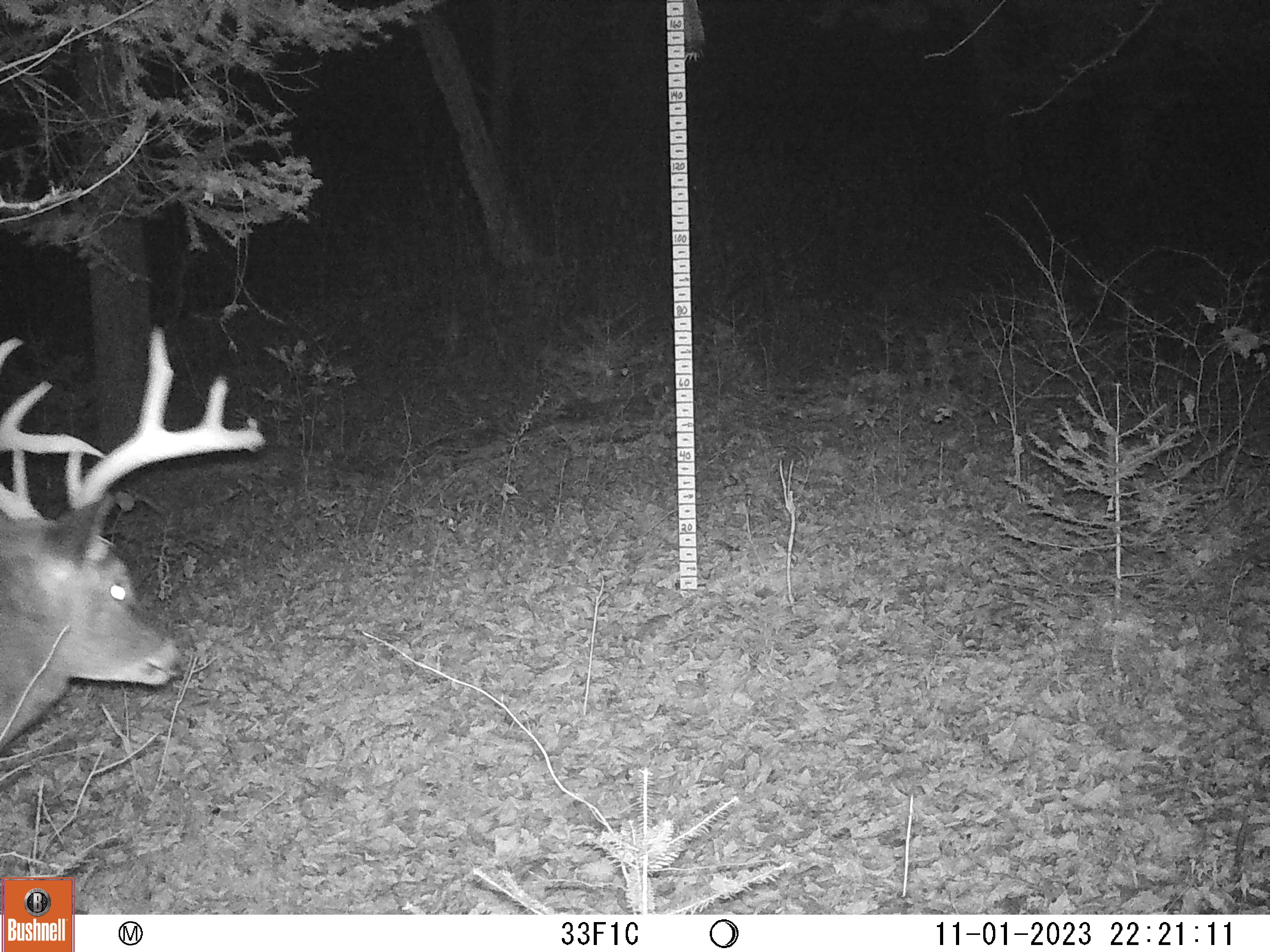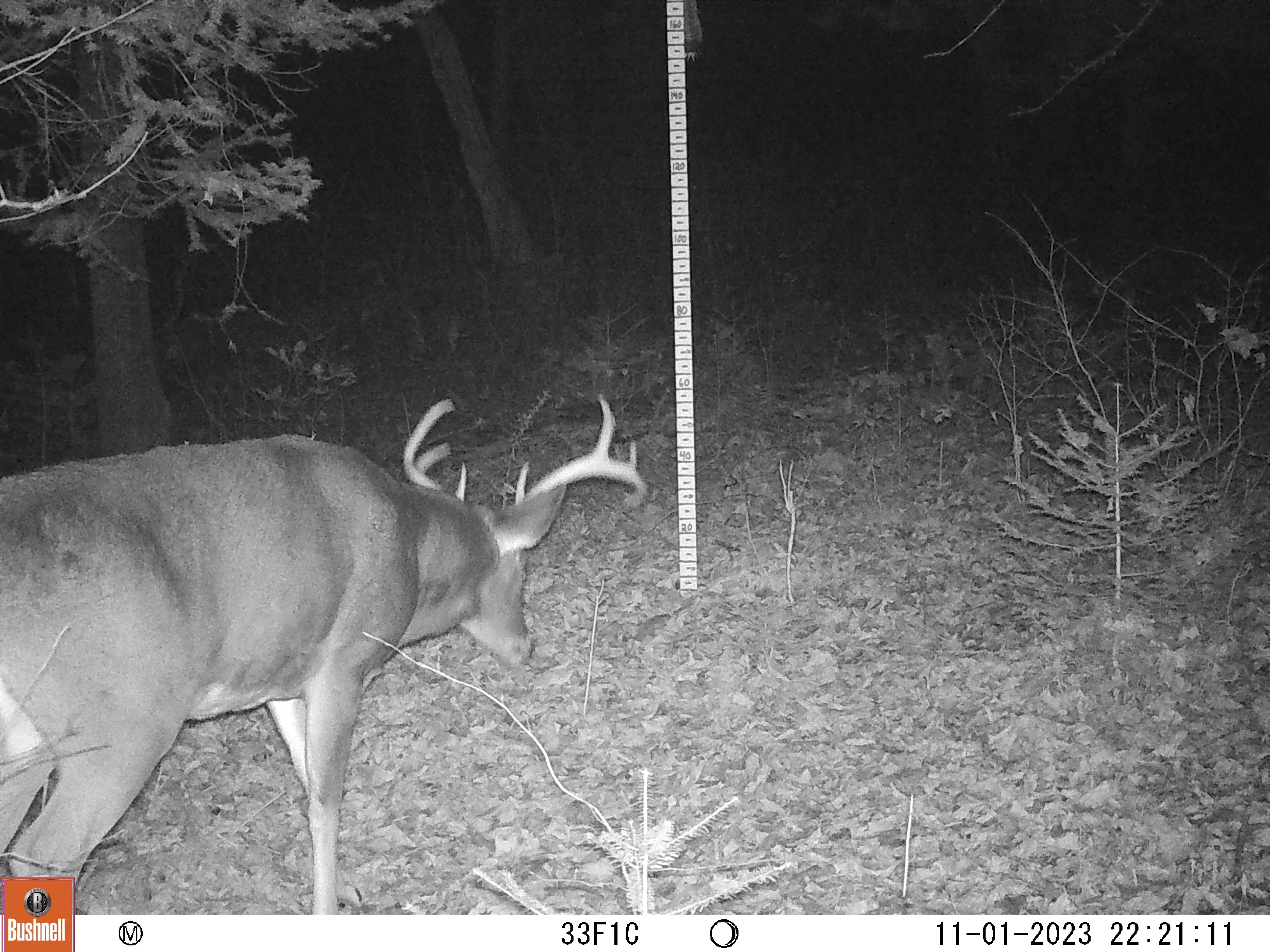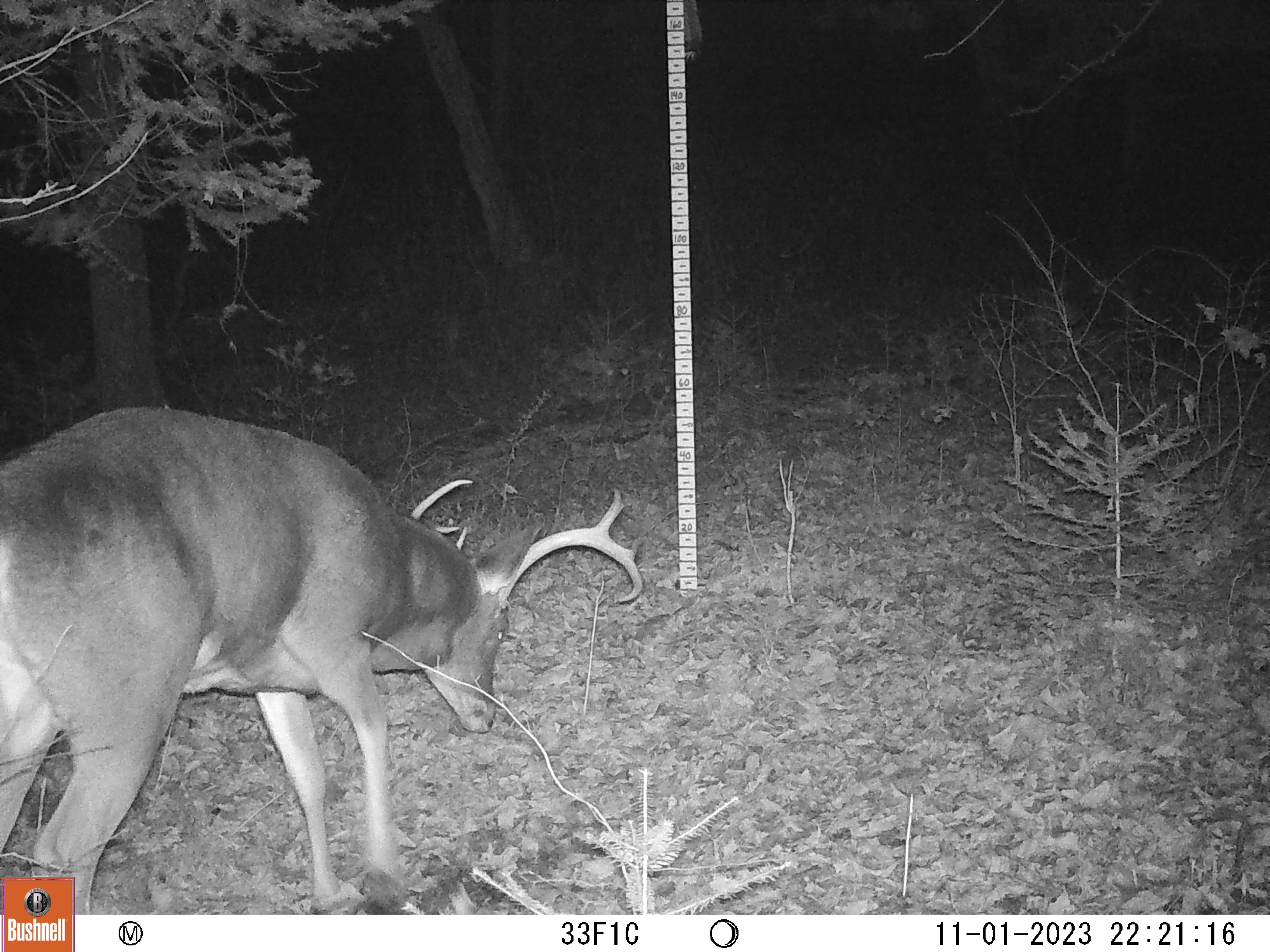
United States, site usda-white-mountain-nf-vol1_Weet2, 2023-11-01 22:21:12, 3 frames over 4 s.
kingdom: Animalia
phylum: Chordata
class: Mammalia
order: Artiodactyla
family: Cervidae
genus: Odocoileus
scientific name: Odocoileus virginianus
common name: white-tailed deer